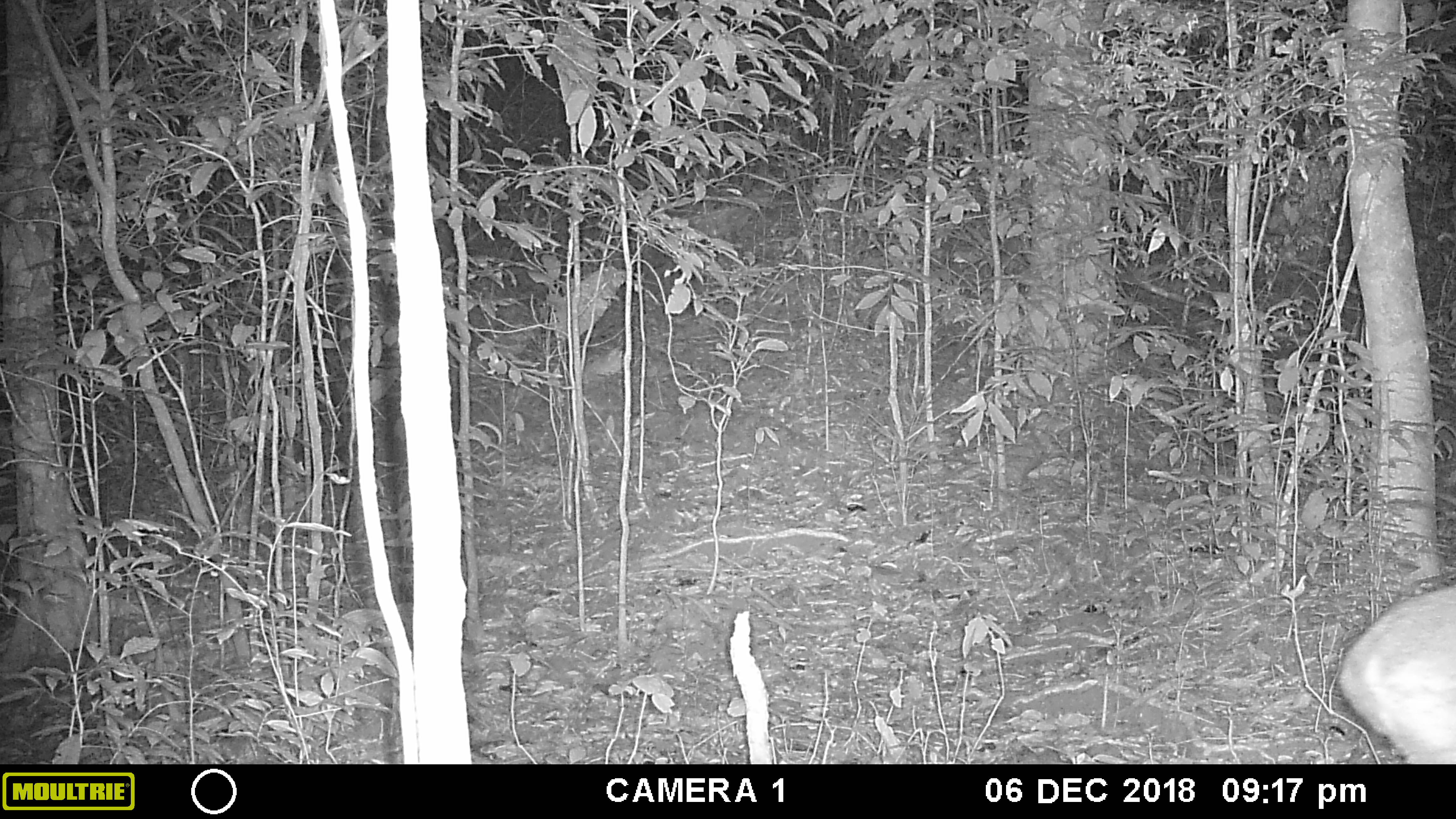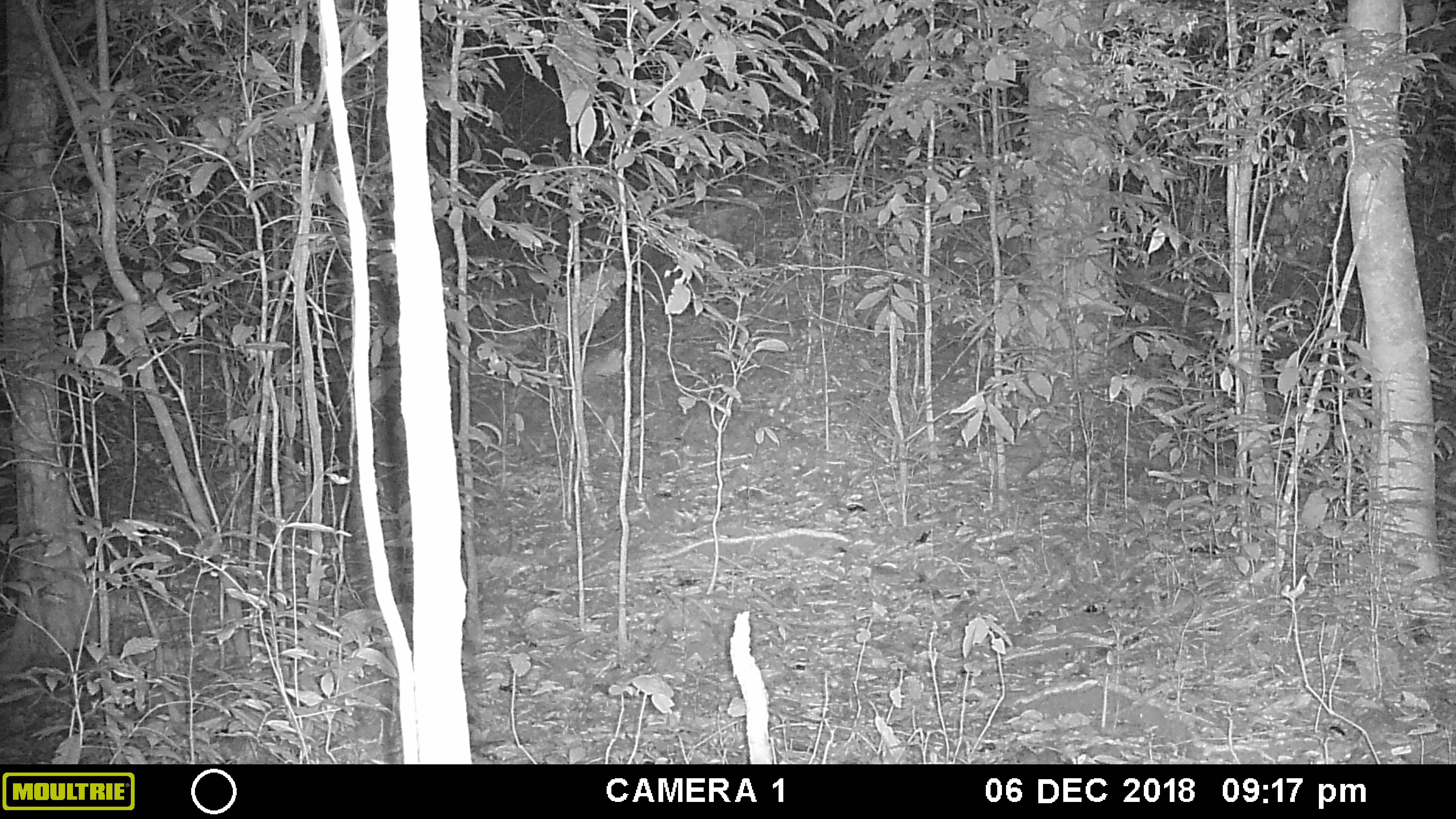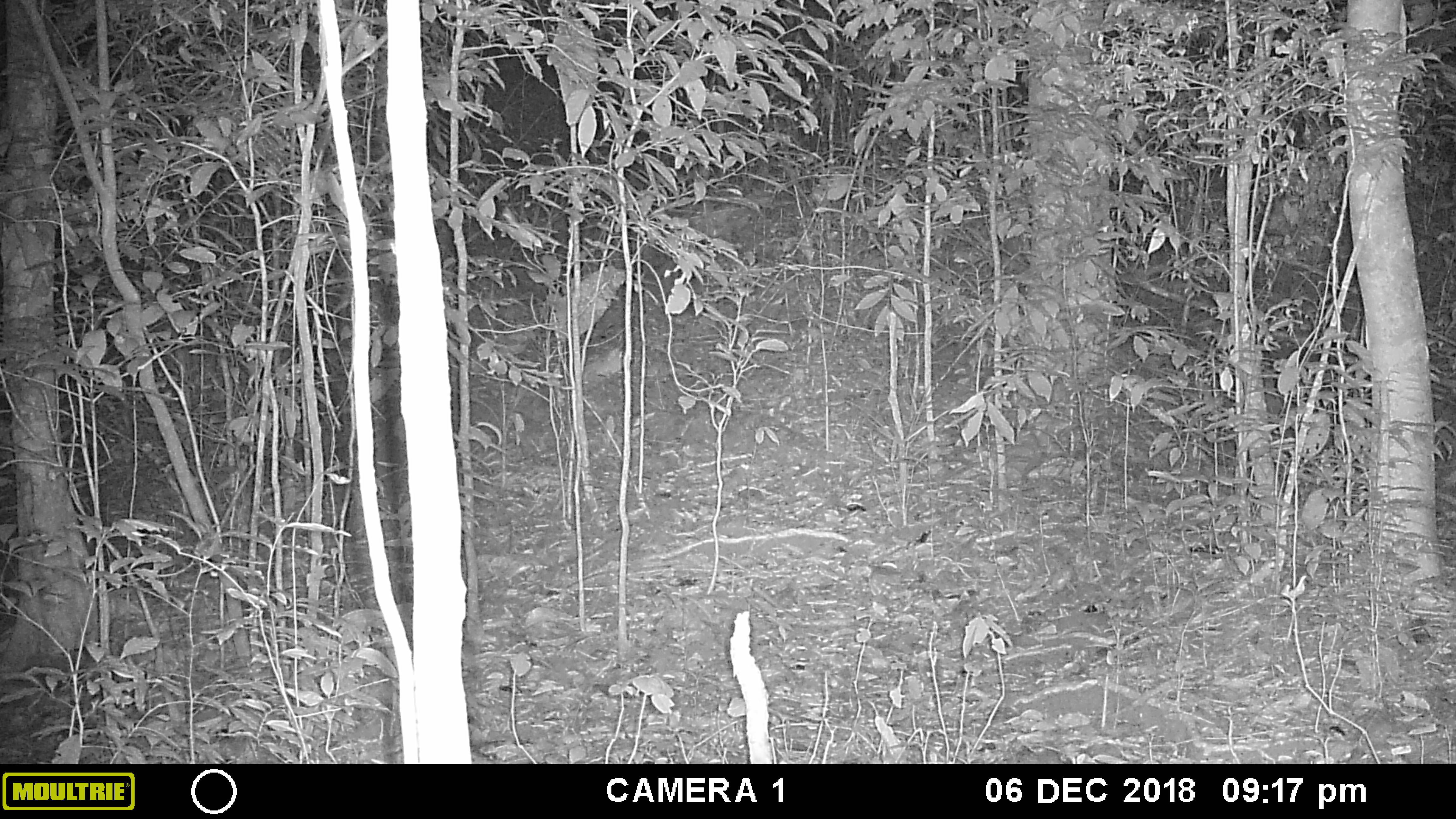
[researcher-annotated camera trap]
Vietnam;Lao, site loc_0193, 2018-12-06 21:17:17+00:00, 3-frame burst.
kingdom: Animalia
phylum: Chordata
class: Mammalia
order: Artiodactyla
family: Cervidae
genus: Muntiacus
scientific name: Muntiacus vuquangensis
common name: large-antlered muntjac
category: large antlered muntjac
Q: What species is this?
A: Large antlered muntjac (large-antlered muntjac) (Muntiacus vuquangensis).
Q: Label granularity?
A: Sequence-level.